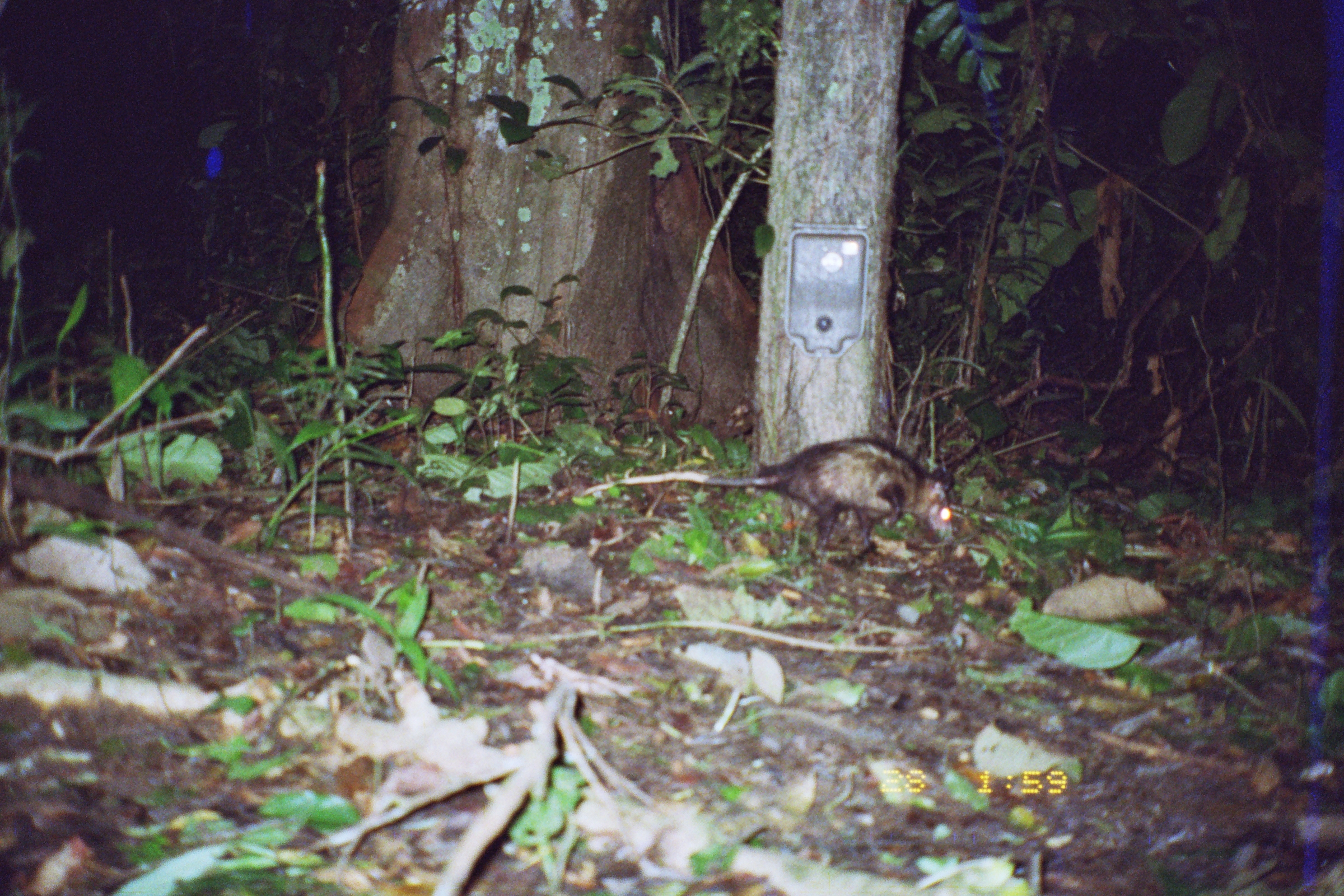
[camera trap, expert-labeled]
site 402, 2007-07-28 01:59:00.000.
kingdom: Animalia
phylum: Chordata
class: Mammalia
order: Didelphimorphia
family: Didelphidae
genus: Didelphis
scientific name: Didelphis marsupialis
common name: southern opossum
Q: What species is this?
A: Didelphis marsupialis (southern opossum).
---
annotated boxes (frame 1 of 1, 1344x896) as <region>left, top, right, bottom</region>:
didelphis marsupialis: <region>580, 437, 955, 570</region>